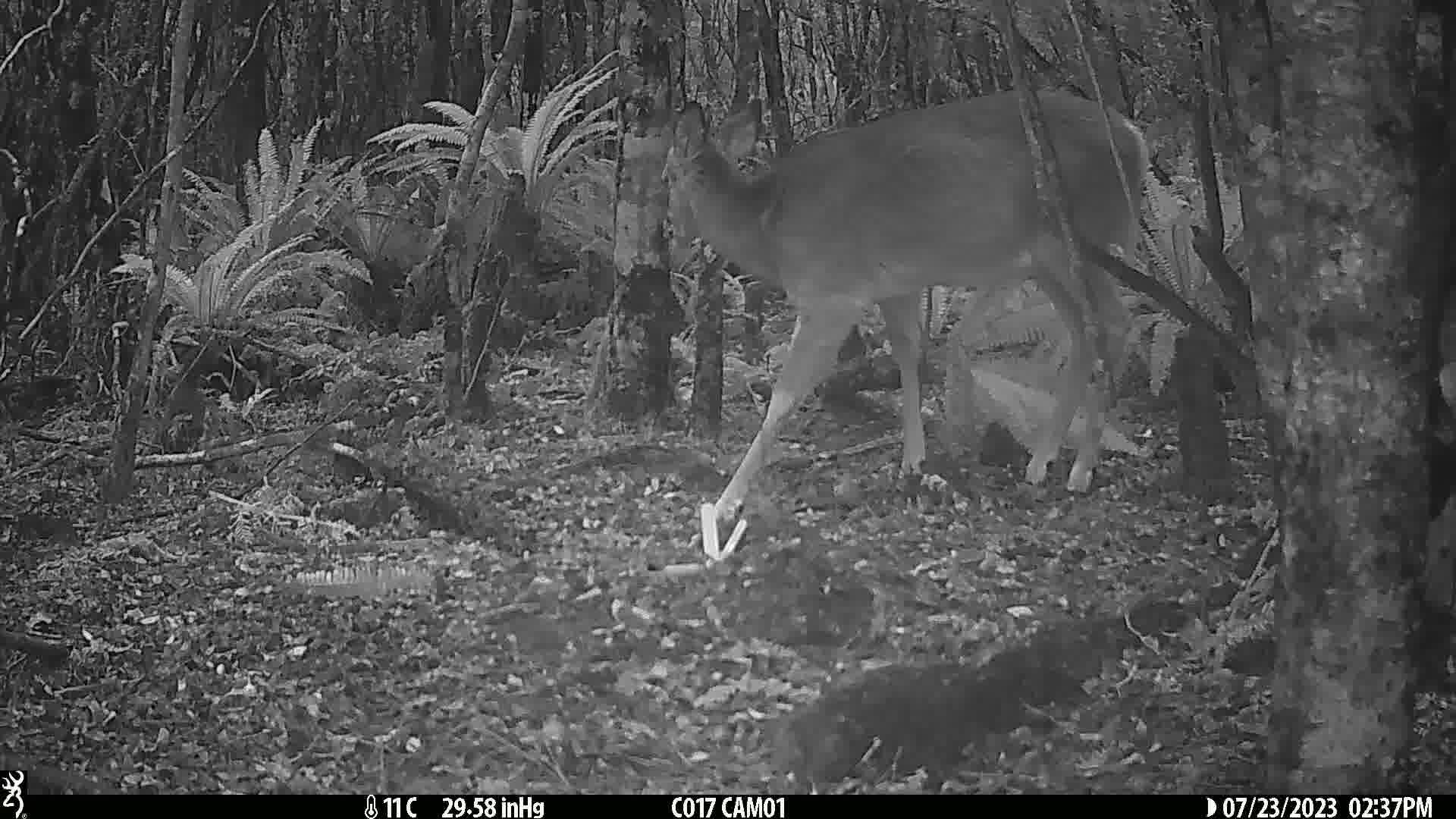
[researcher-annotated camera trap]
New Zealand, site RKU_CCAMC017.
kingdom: Animalia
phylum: Chordata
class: Mammalia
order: Artiodactyla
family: Cervidae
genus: Odocoileus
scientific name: Odocoileus virginianus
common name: white-tailed deer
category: white tailed deer